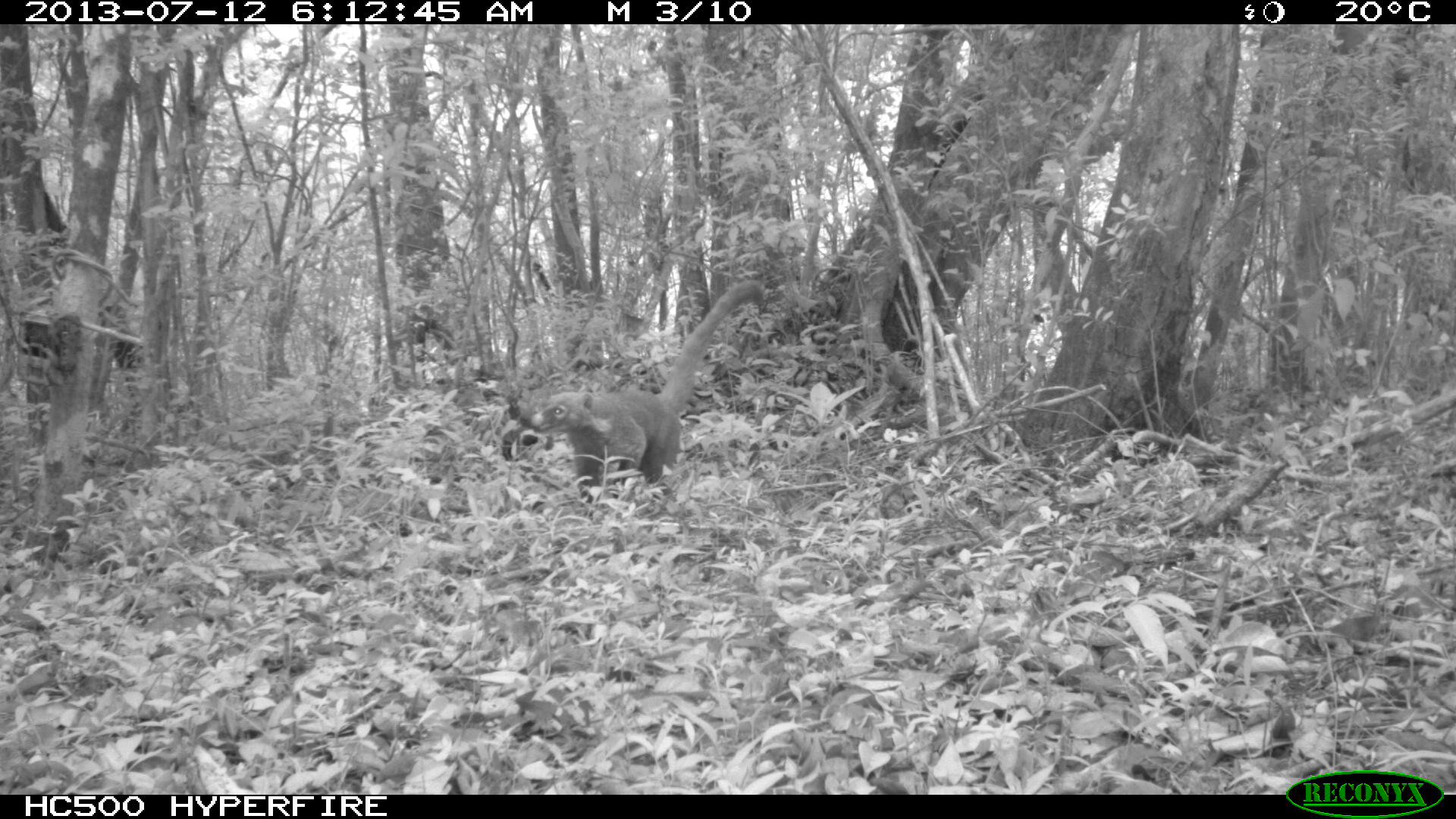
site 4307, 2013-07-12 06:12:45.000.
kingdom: Animalia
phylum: Chordata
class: Mammalia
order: Carnivora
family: Procyonidae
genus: Nasua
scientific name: Nasua narica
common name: white-nosed coati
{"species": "Nasua narica (white-nosed coati)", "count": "1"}